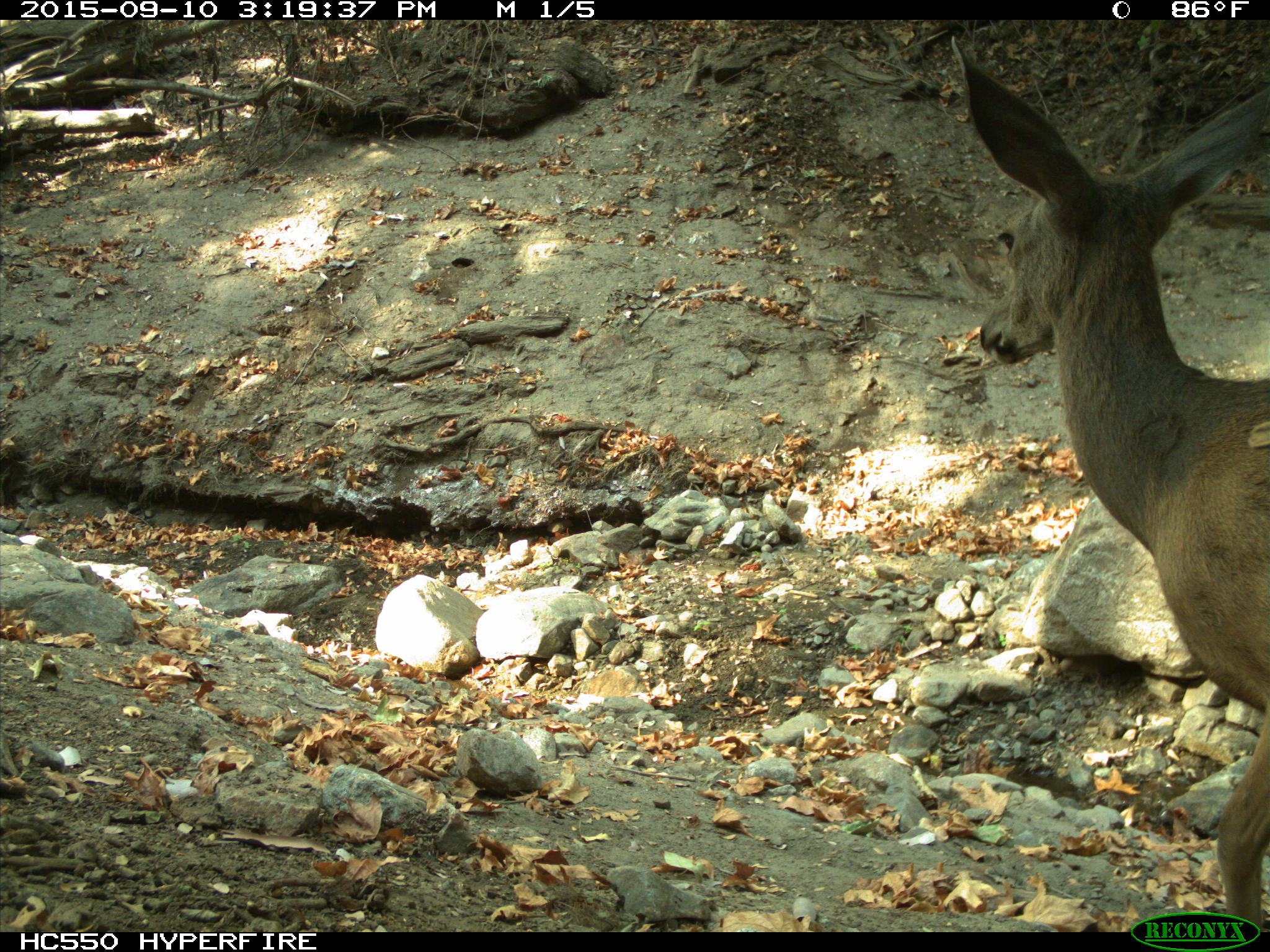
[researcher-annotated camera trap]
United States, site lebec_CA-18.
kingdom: Animalia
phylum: Chordata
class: Mammalia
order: Artiodactyla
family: Cervidae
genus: Odocoileus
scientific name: Odocoileus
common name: deer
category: unidentified deer